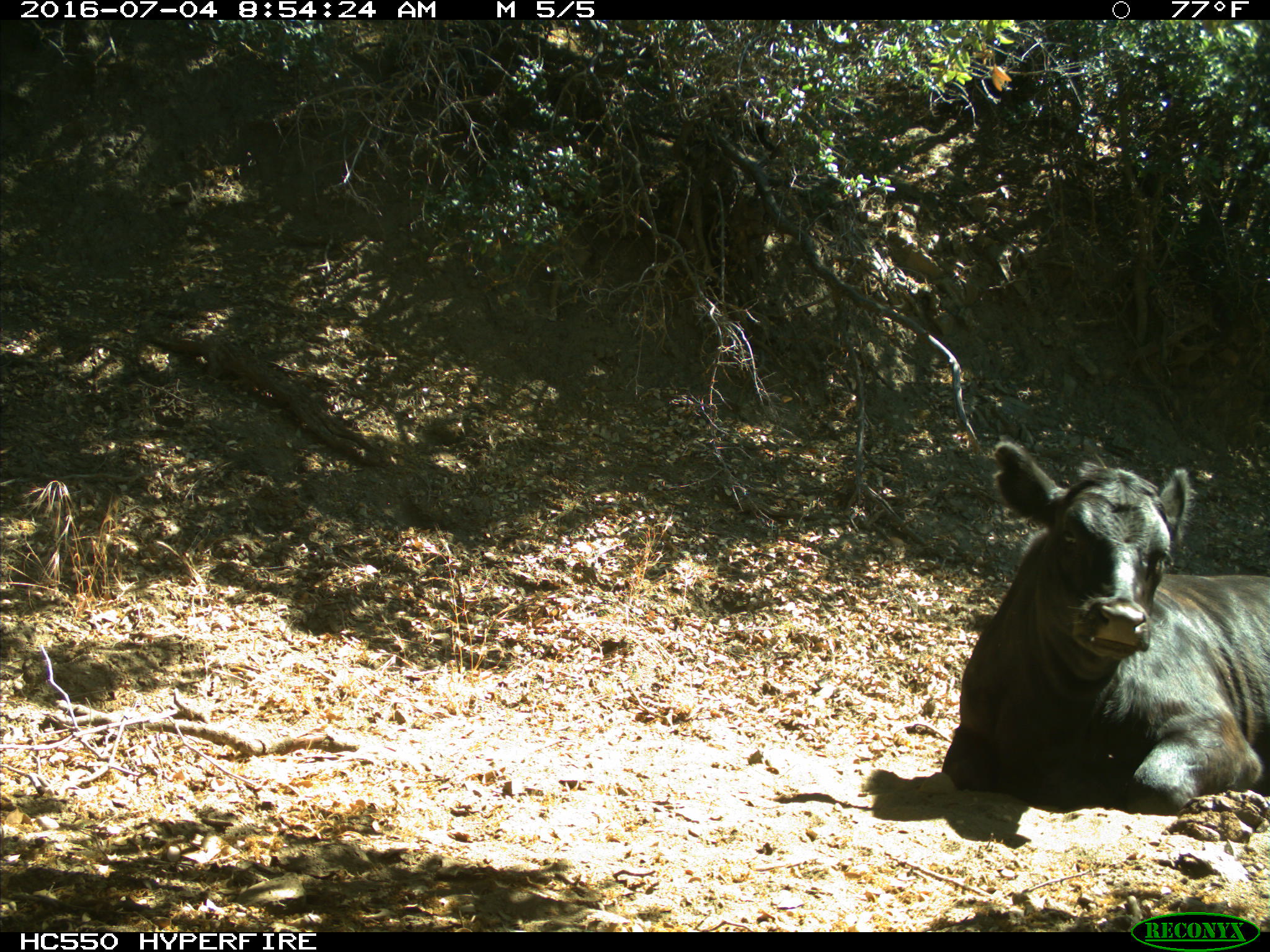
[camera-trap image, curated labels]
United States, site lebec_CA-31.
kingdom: Animalia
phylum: Chordata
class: Mammalia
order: Artiodactyla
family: Bovidae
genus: Bos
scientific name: Bos taurus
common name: domestic cow